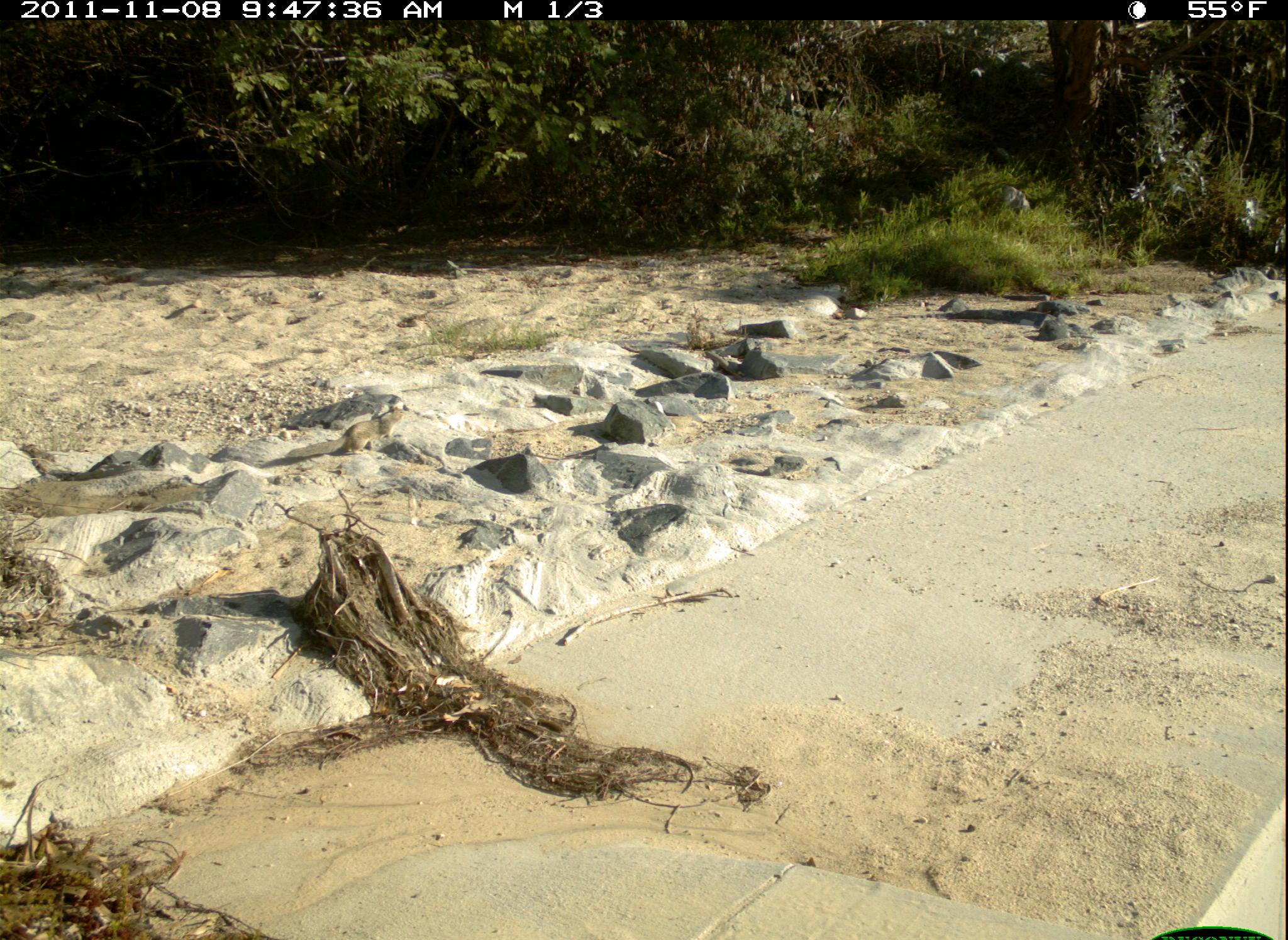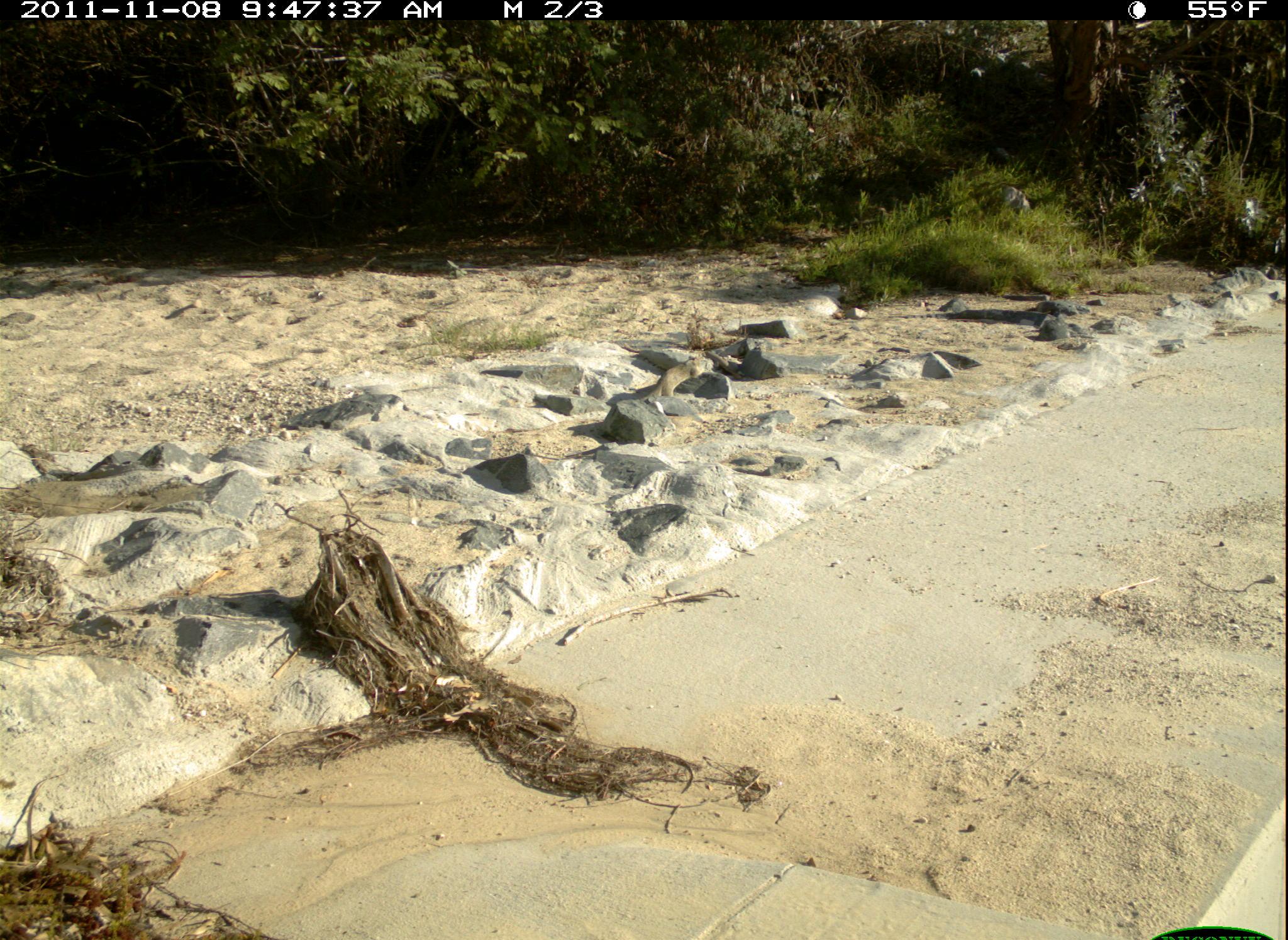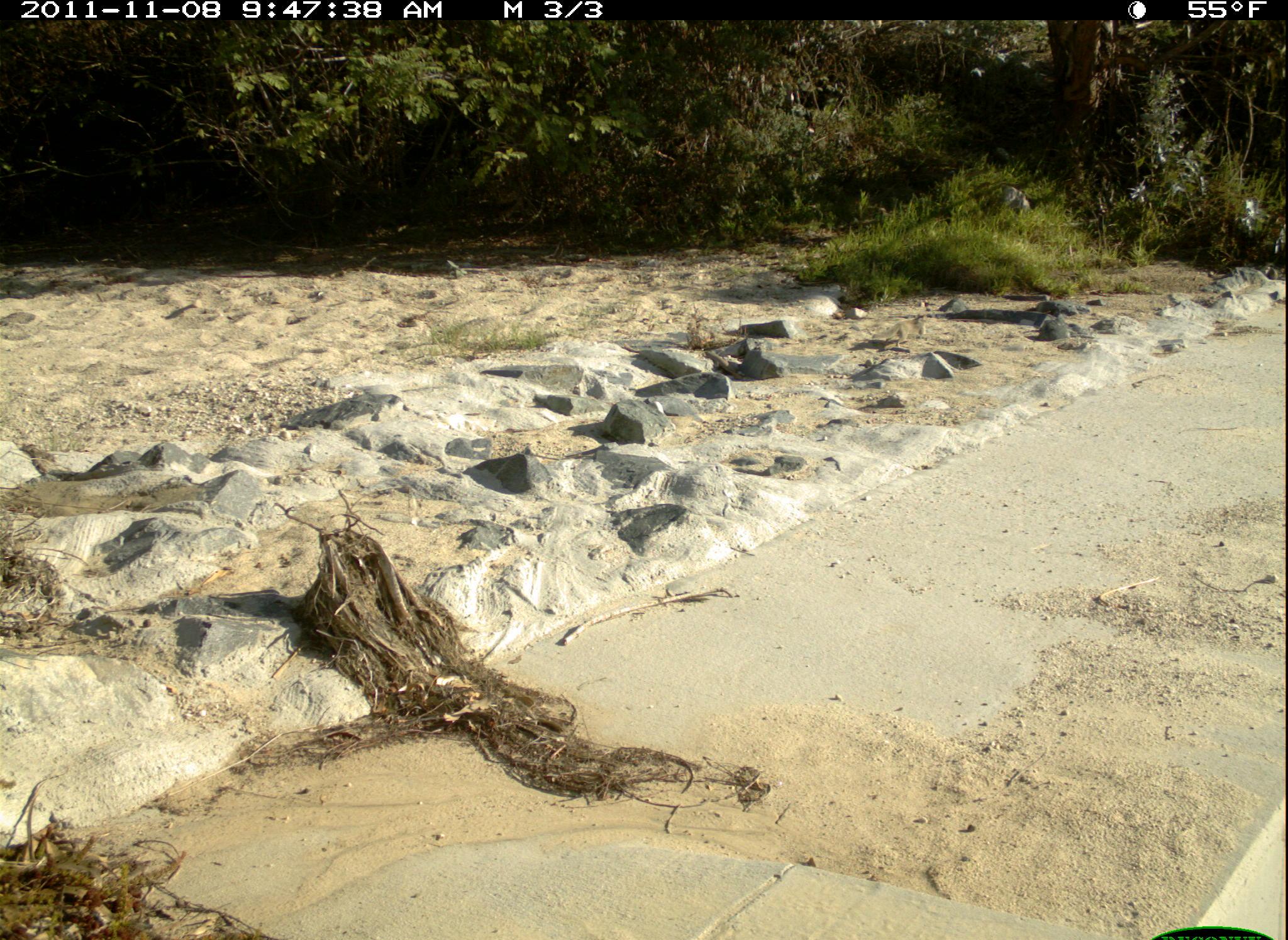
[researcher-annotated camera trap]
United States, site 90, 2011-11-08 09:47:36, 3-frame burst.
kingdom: Animalia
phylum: Chordata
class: Mammalia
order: Rodentia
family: Sciuridae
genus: Sciurus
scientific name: Sciurus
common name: squirrel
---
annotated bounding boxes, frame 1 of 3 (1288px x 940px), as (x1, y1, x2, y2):
squirrel: (288, 399, 417, 464)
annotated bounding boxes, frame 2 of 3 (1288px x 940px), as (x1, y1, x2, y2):
squirrel: (642, 350, 712, 412)